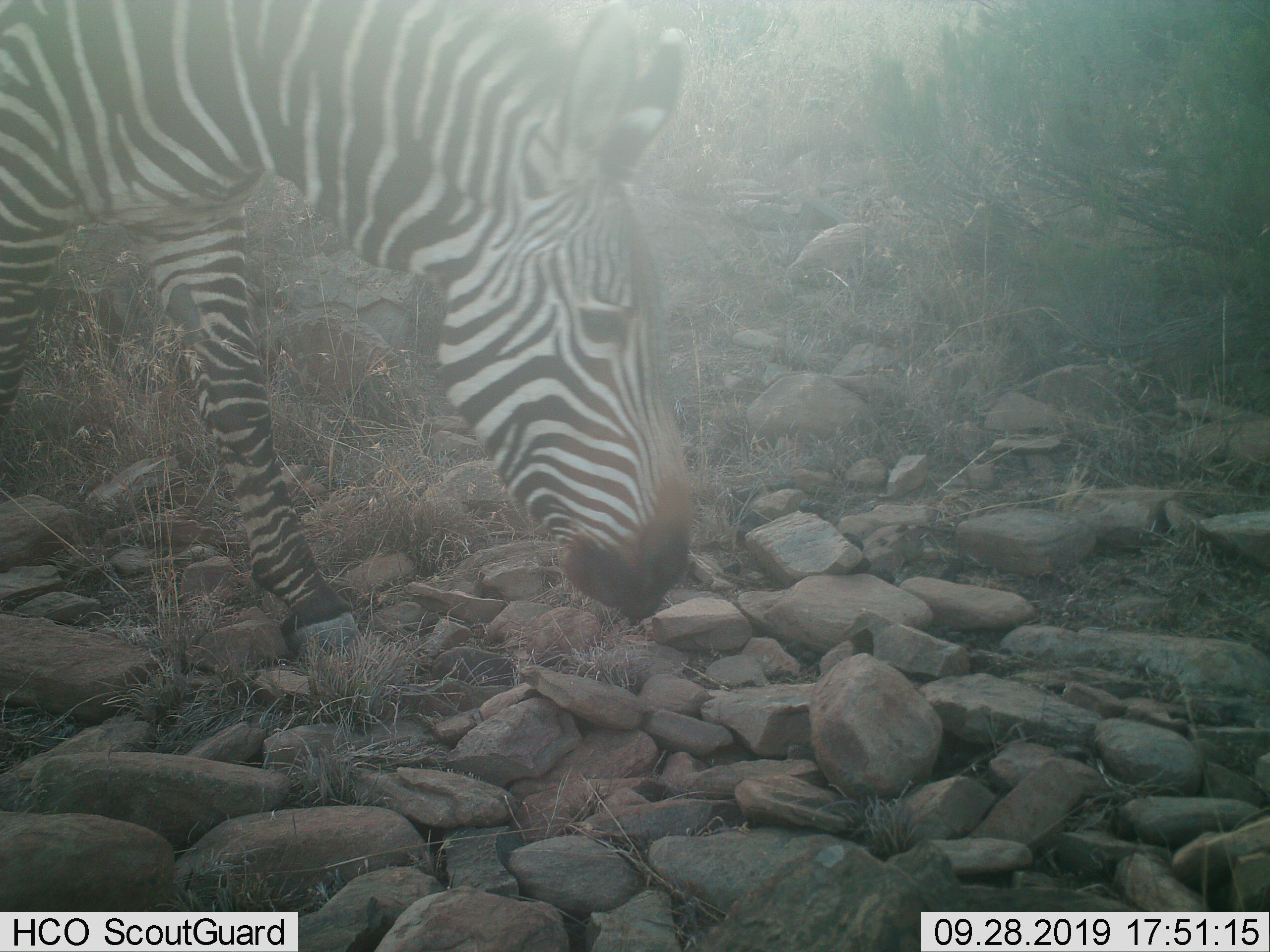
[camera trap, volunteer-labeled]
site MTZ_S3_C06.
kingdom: Animalia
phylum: Chordata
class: Mammalia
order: Perissodactyla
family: Equidae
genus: Equus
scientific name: Equus zebra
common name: mountain zebra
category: zebramountain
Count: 1.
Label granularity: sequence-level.